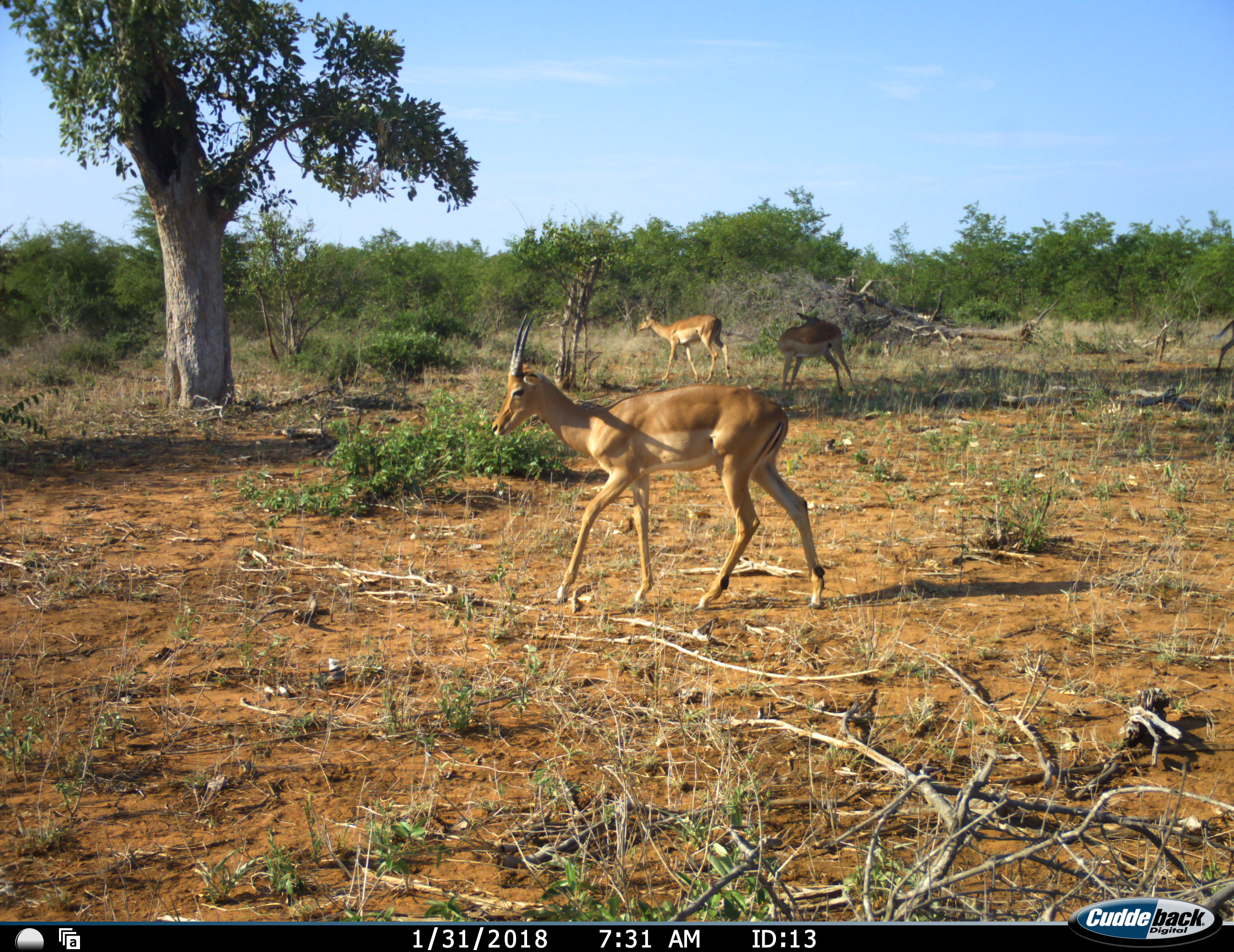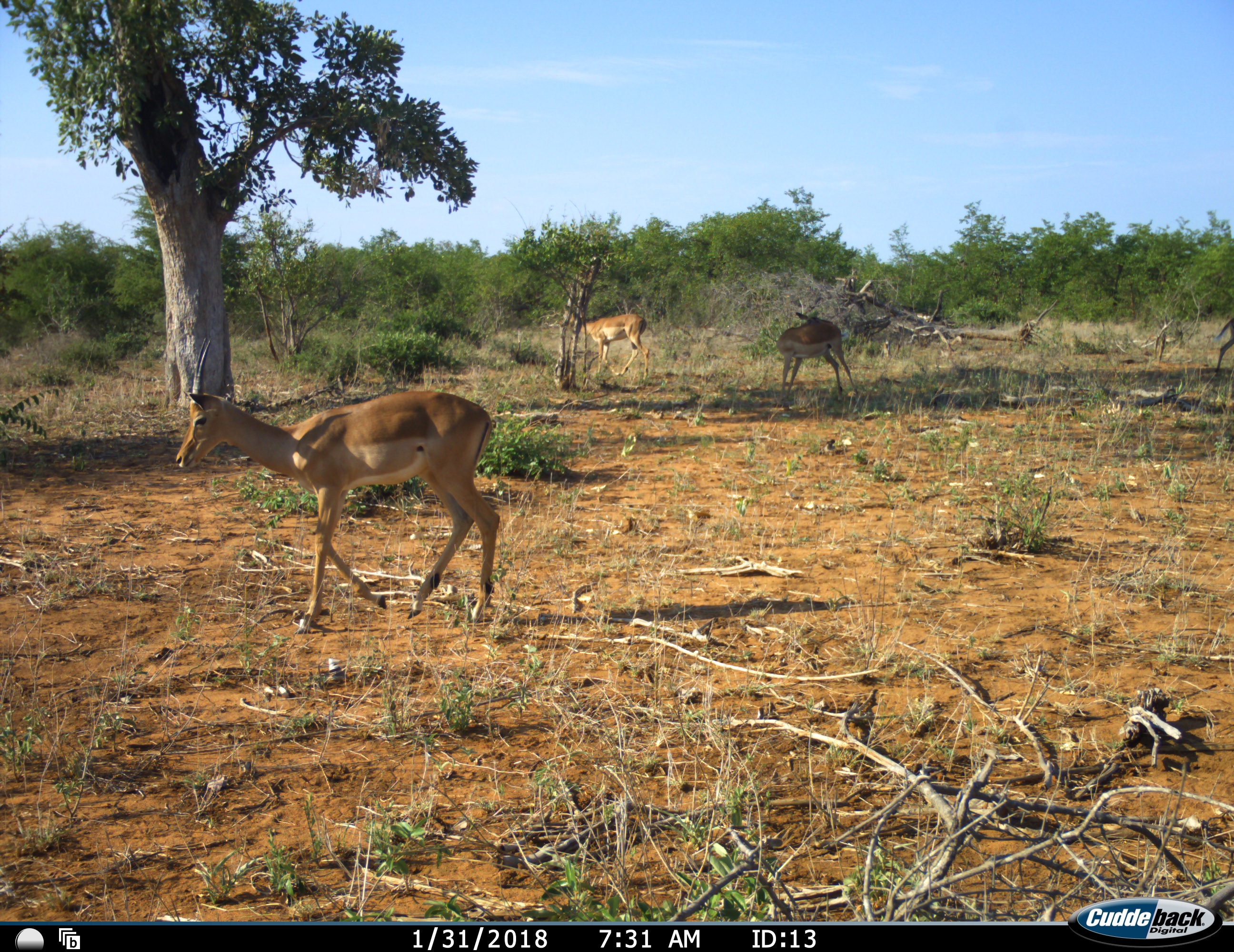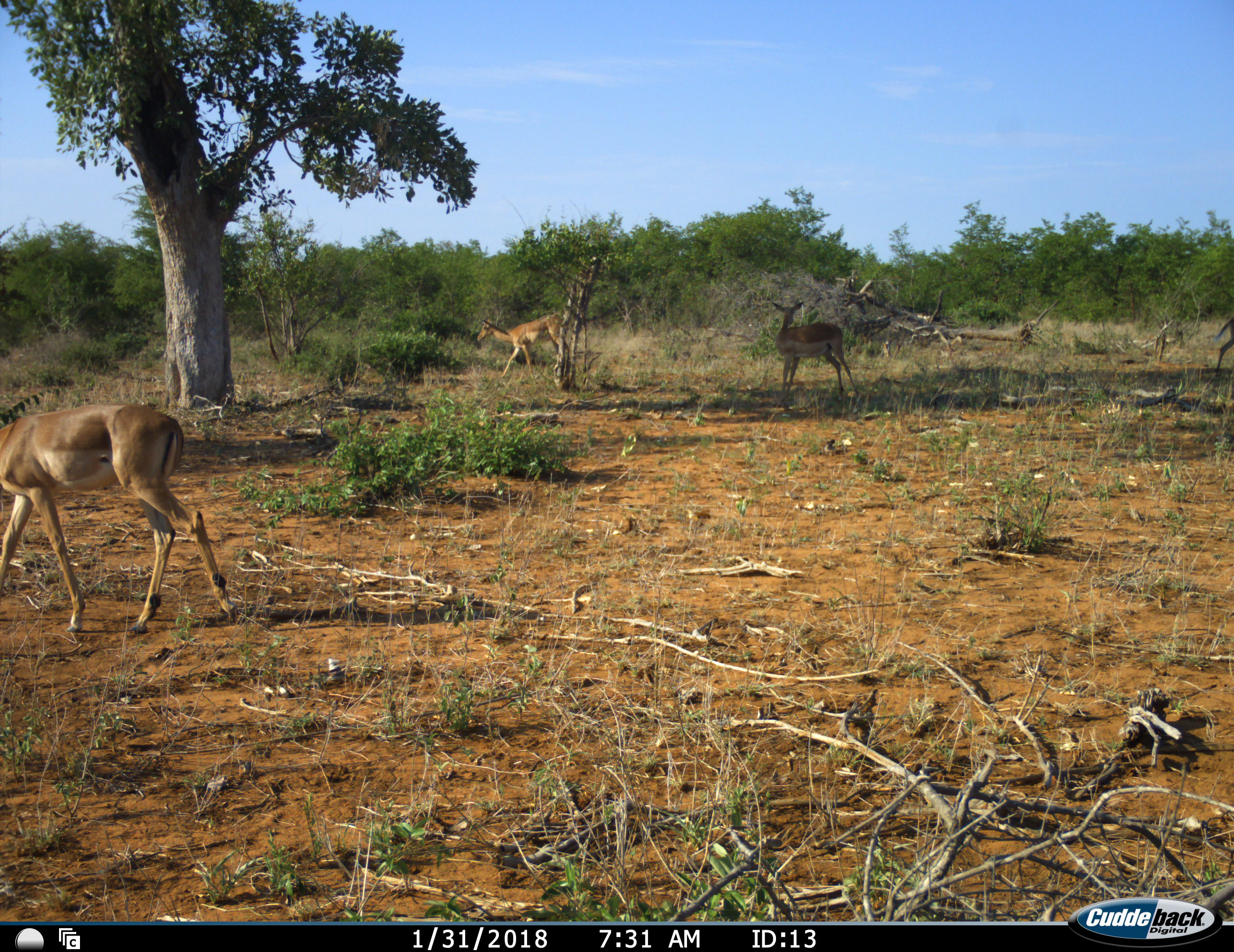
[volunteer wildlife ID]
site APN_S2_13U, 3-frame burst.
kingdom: Animalia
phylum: Chordata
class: Mammalia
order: Artiodactyla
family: Bovidae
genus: Aepyceros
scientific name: Aepyceros melampus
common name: impala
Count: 3.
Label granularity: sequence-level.